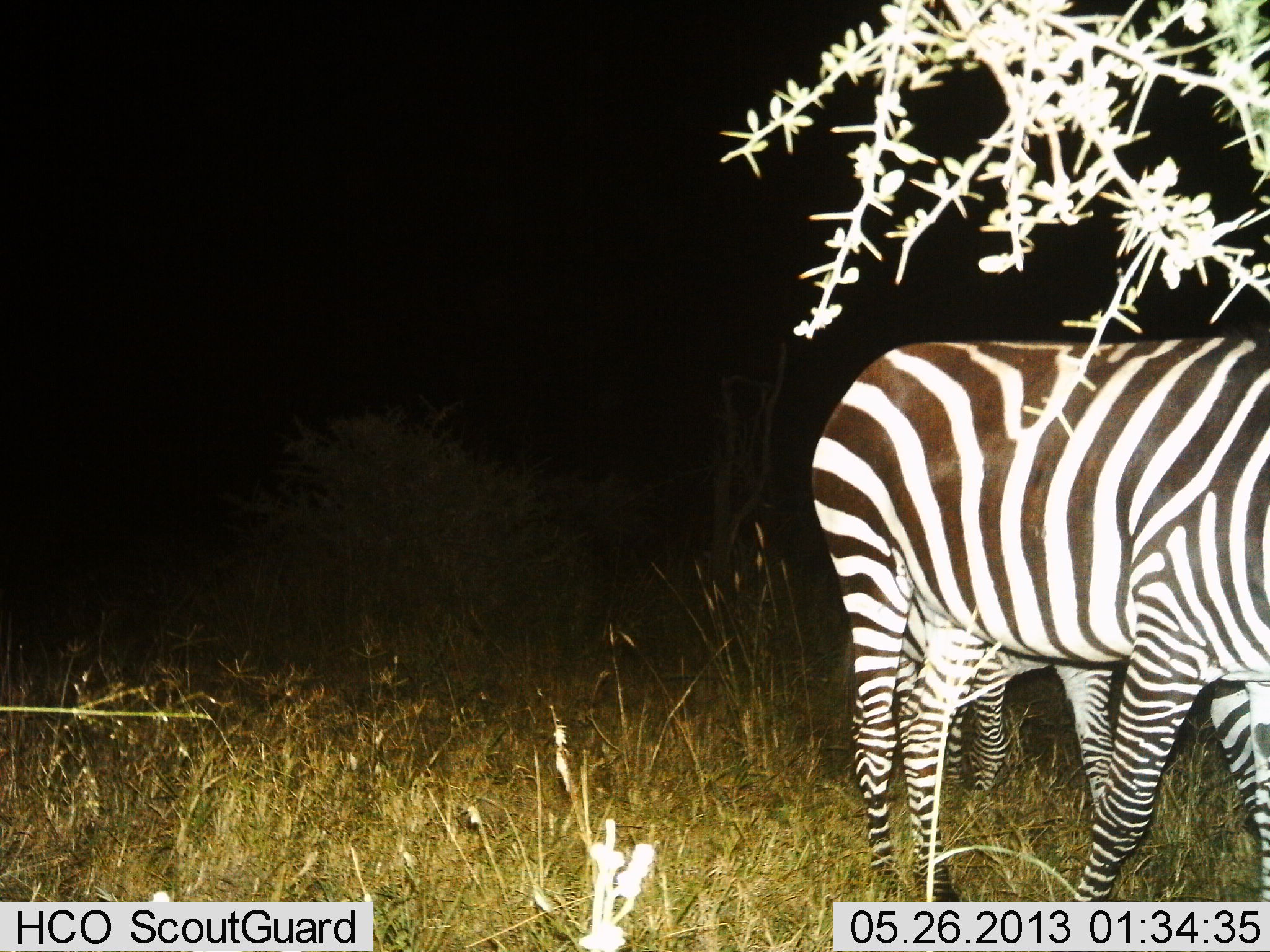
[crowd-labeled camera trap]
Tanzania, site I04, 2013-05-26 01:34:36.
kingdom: Animalia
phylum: Chordata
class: Mammalia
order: Perissodactyla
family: Equidae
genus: Equus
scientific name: Equus quagga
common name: plains zebra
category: zebra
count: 2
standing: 75%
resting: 3%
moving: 28%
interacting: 3%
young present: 0%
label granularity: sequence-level